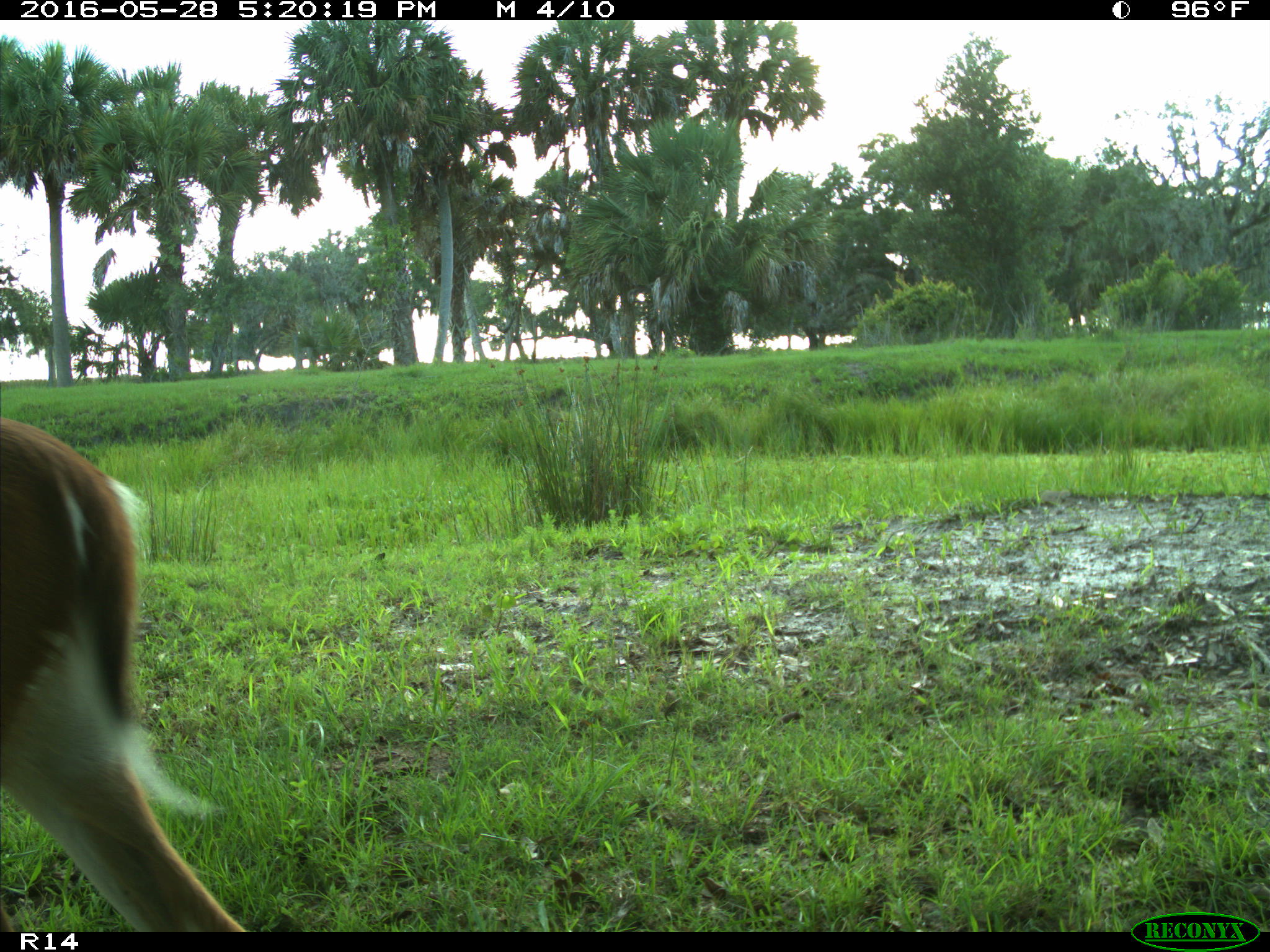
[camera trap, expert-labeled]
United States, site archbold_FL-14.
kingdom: Animalia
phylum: Chordata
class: Mammalia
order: Artiodactyla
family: Cervidae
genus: Odocoileus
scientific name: Odocoileus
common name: deer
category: unidentified deer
Unidentified deer (deer) (Odocoileus).